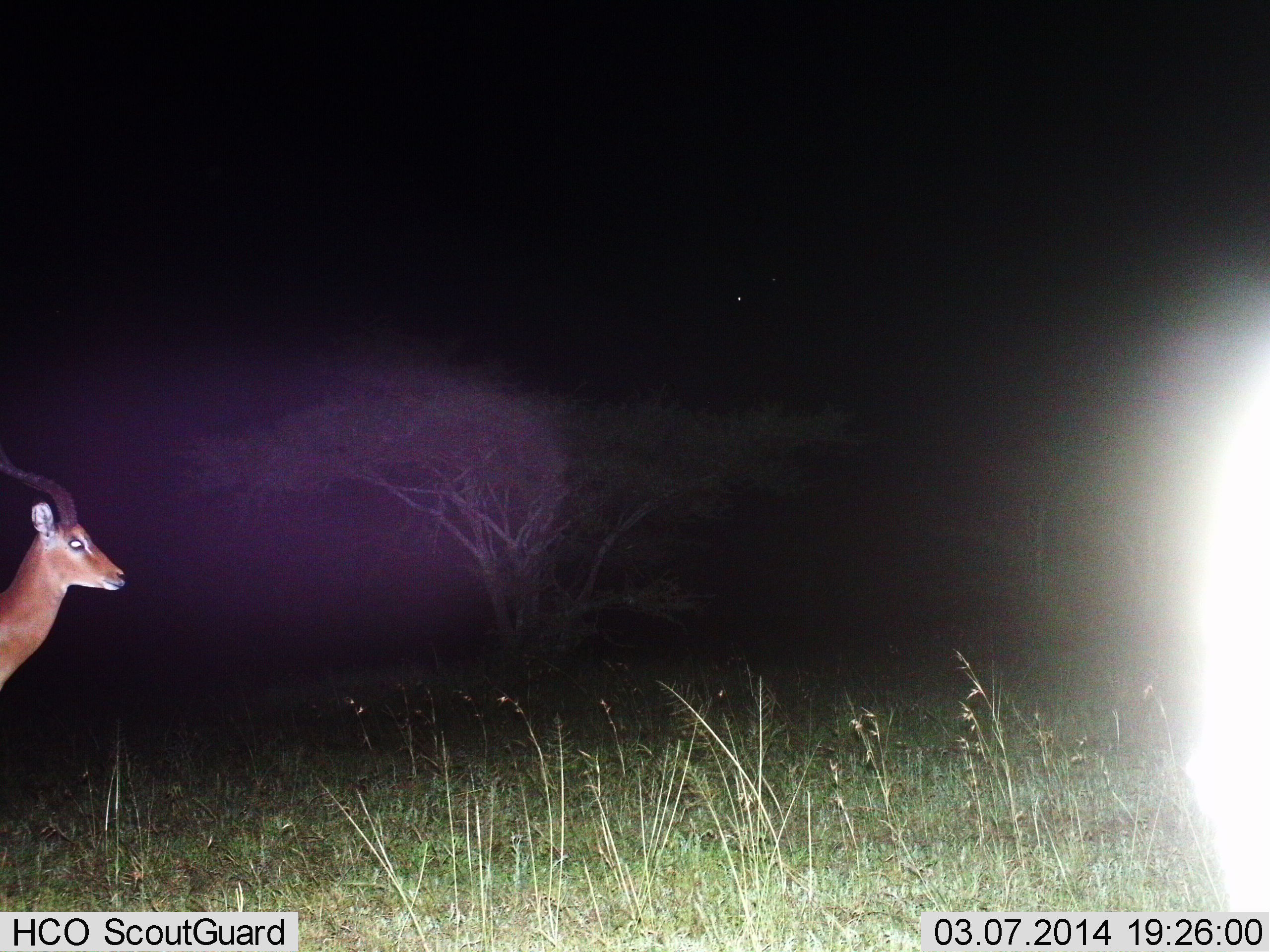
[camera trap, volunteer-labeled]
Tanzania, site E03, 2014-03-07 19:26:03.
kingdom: Animalia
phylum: Chordata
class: Mammalia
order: Artiodactyla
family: Bovidae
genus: Aepyceros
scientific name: Aepyceros melampus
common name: impala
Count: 1.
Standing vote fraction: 90%.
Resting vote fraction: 0%.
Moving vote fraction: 10%.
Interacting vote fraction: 0%.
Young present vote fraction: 0%.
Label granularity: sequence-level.